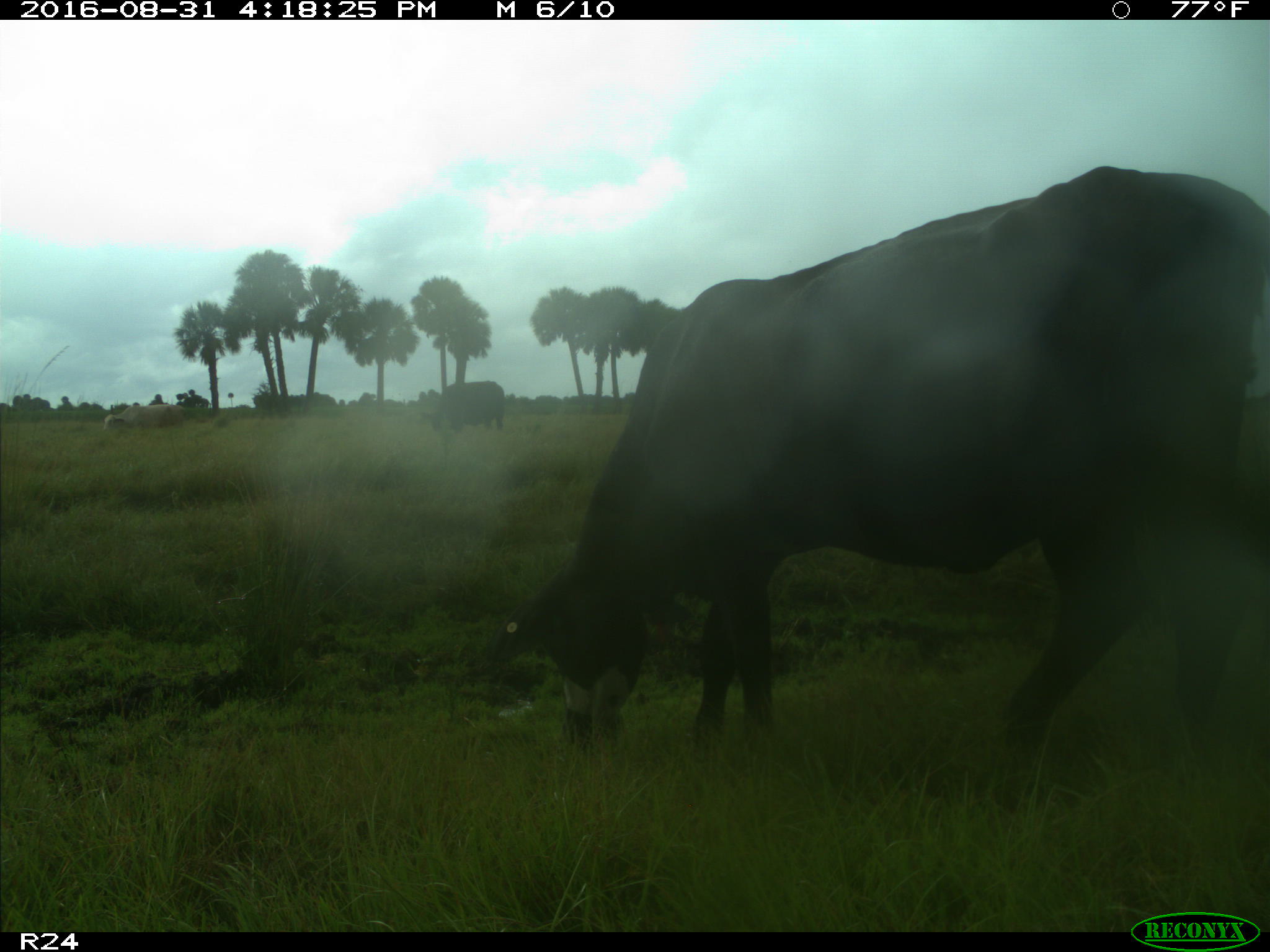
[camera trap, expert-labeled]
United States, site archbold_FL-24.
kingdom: Animalia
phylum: Chordata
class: Mammalia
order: Artiodactyla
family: Bovidae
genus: Bos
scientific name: Bos taurus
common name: domestic cow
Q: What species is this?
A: Bos taurus (domestic cow).